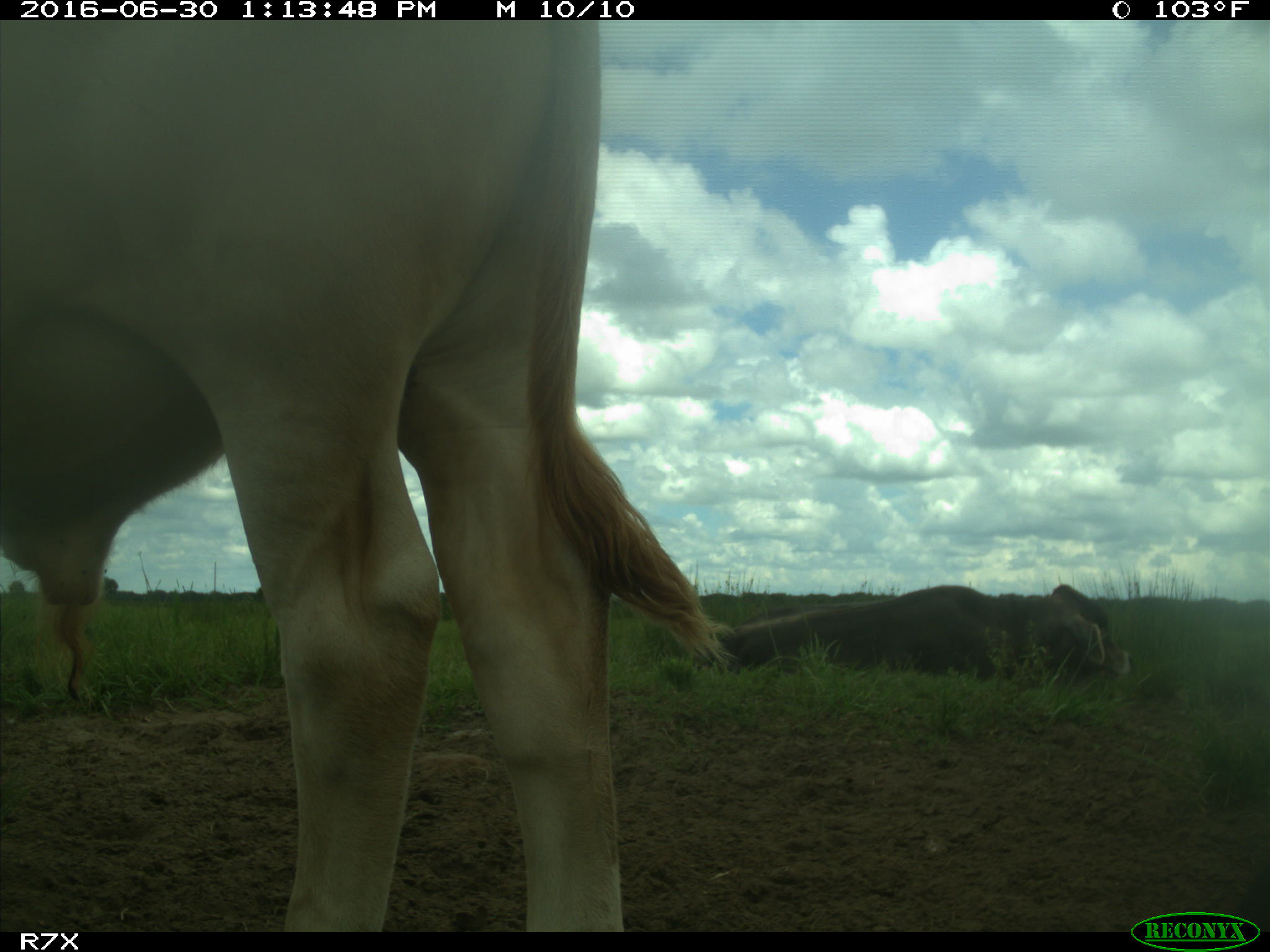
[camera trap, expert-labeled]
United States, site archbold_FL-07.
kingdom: Animalia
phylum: Chordata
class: Mammalia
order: Artiodactyla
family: Bovidae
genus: Bos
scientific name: Bos taurus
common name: domestic cow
Bos taurus (domestic cow).